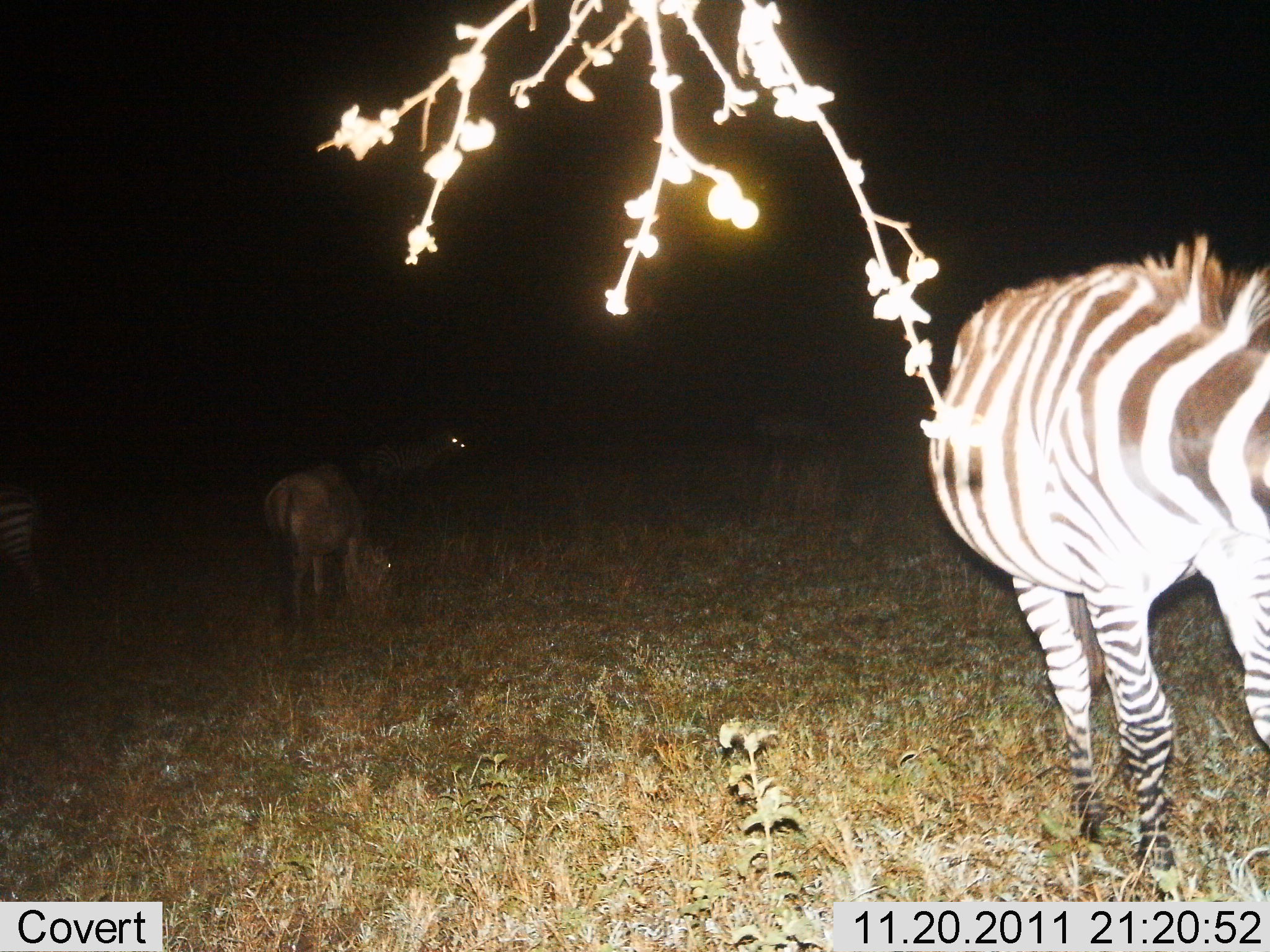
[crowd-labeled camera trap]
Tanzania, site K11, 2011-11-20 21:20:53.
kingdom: Animalia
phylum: Chordata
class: Mammalia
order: Perissodactyla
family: Equidae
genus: Equus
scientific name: Equus quagga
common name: plains zebra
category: zebra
Zebra (plains zebra) (Equus quagga), count 2. Behavior (volunteer vote fractions): standing 61%, resting 0%, moving 0%, interacting 0%. Young present (vote fraction): 0%. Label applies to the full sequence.